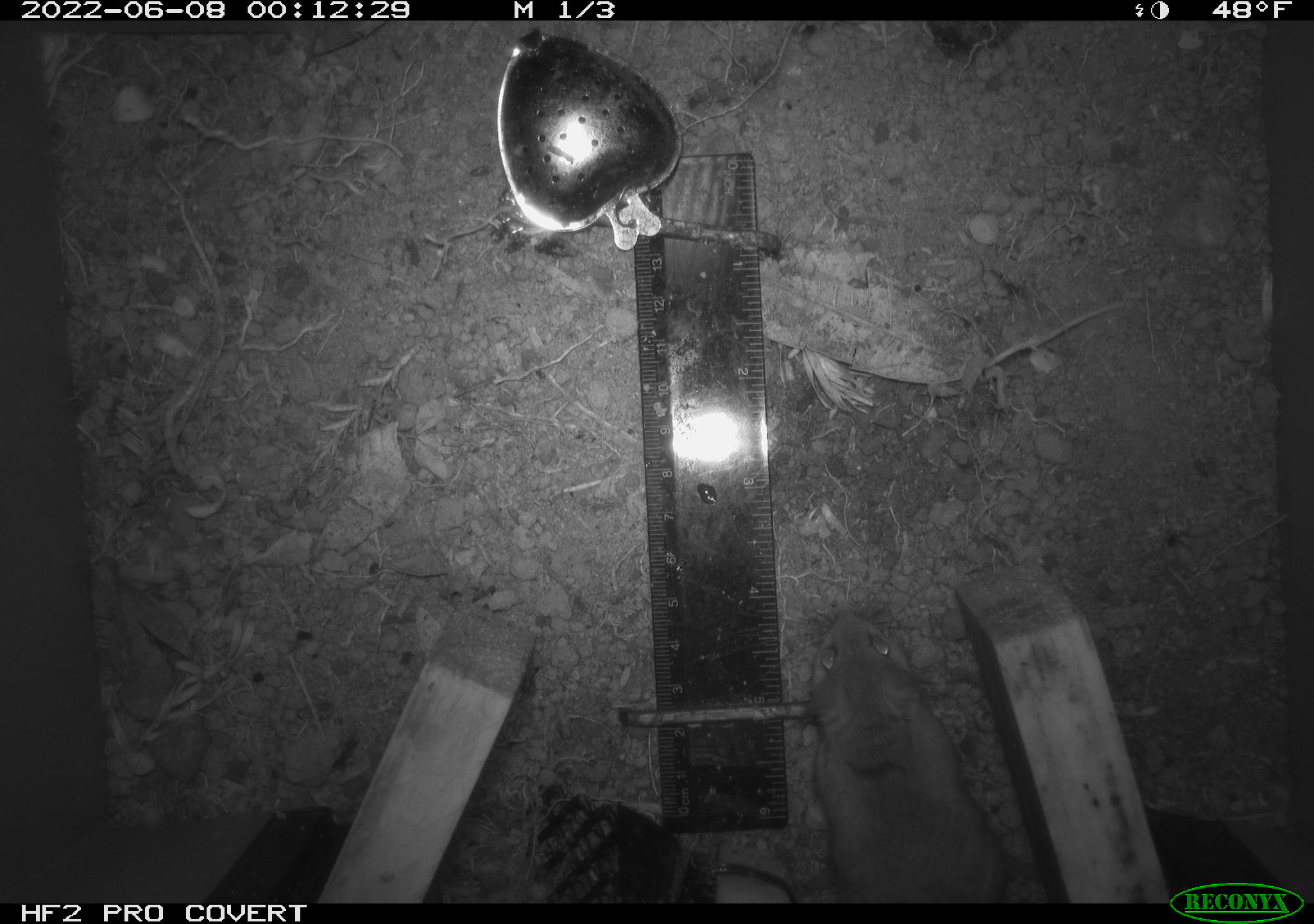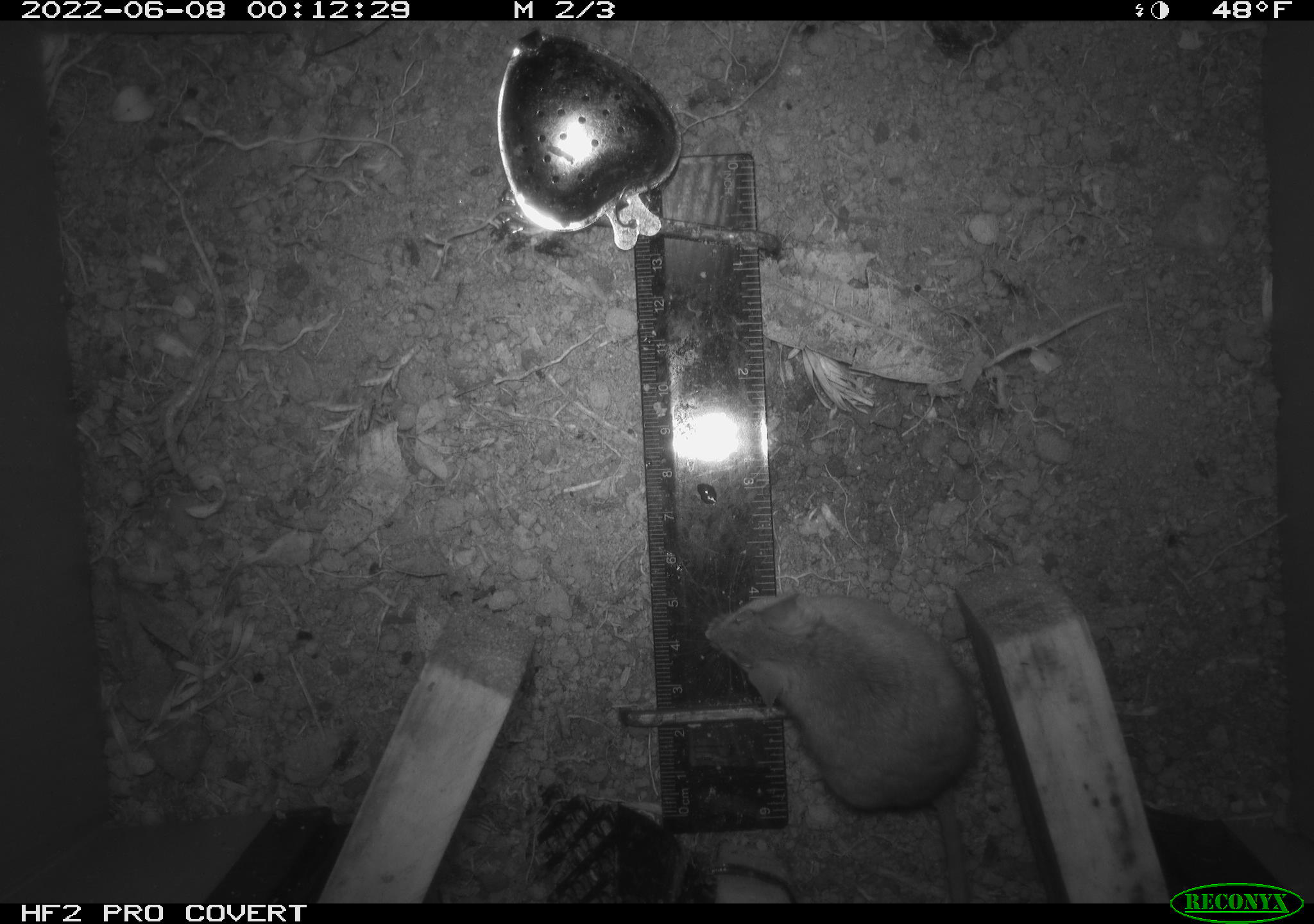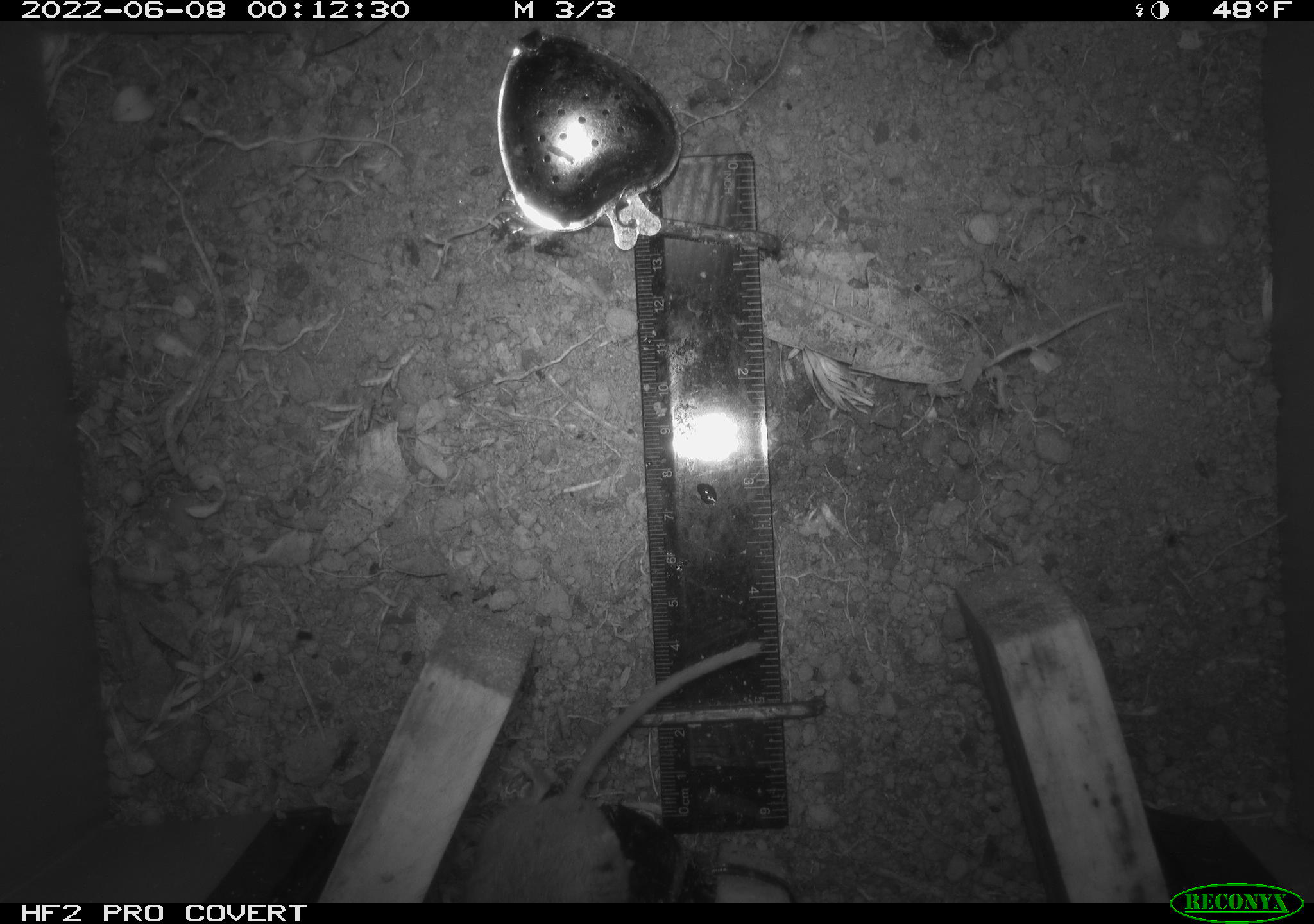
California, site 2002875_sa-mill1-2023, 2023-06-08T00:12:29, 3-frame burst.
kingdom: Animalia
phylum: Chordata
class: Mammalia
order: Rodentia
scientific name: Rodentia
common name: mouse species